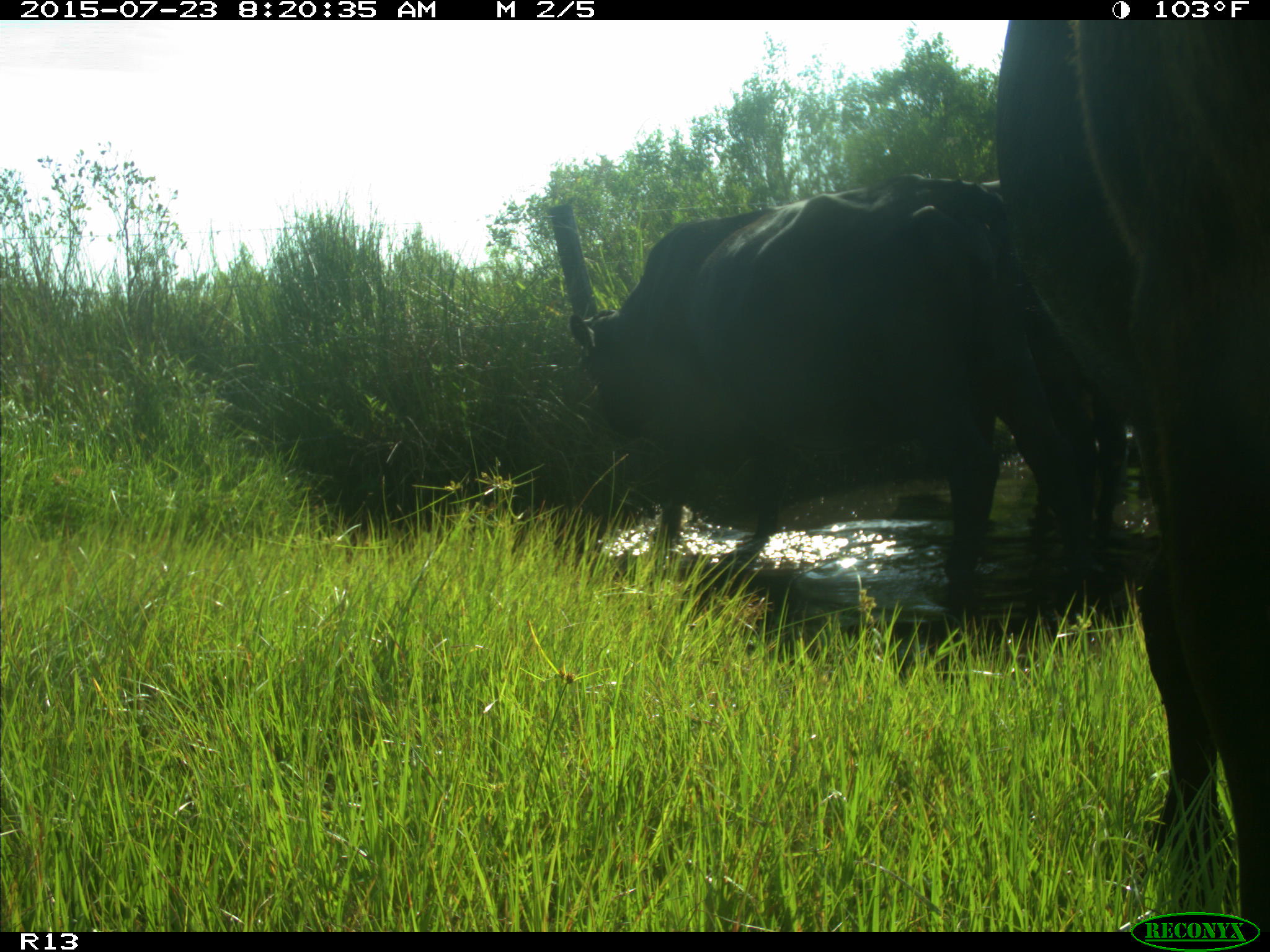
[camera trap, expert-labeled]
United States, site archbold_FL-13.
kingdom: Animalia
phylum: Chordata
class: Mammalia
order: Artiodactyla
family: Bovidae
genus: Bos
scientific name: Bos taurus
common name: domestic cow